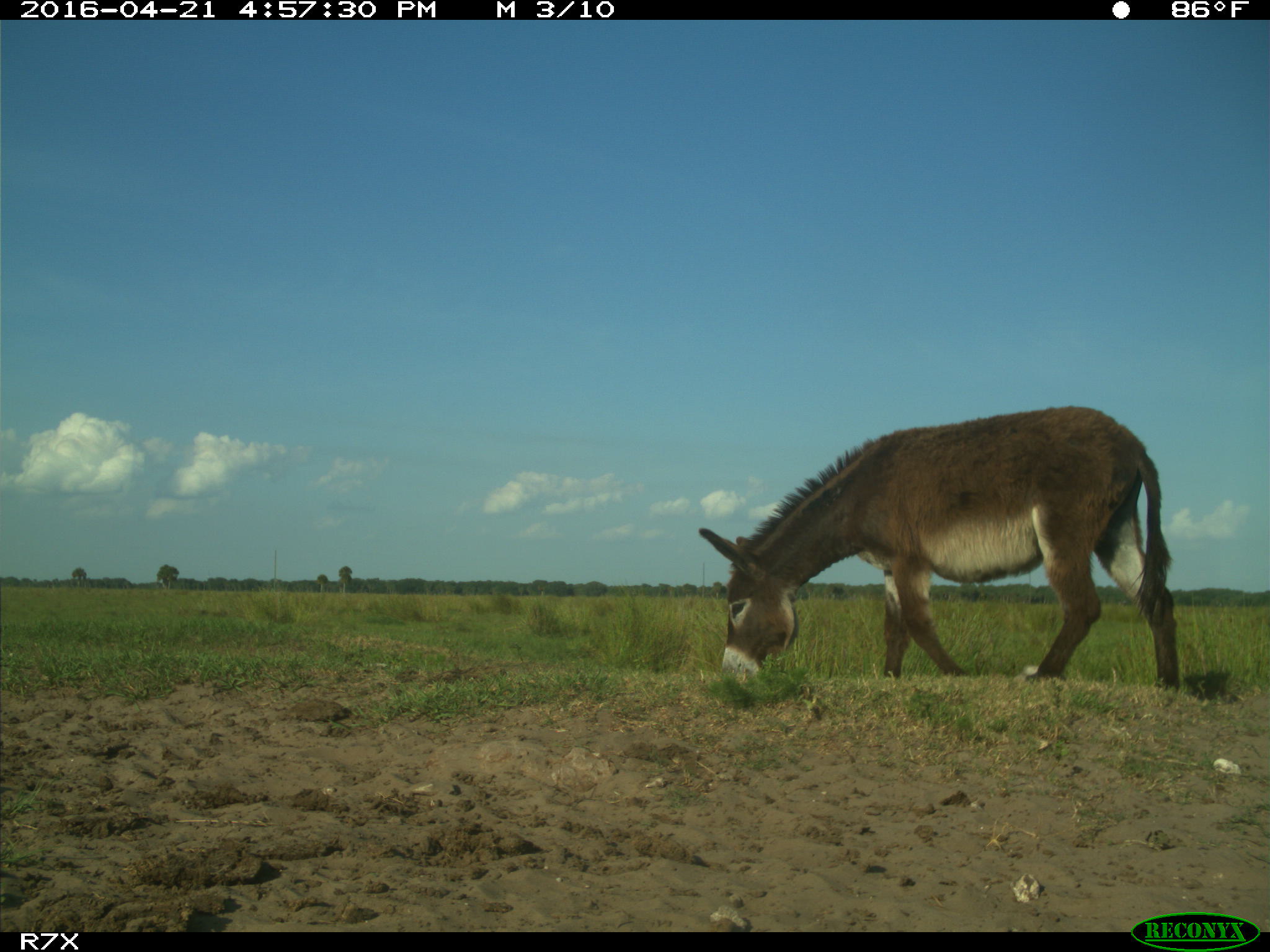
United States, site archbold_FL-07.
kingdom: Animalia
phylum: Chordata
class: Mammalia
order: Artiodactyla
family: Bovidae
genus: Bos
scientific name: Bos taurus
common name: domestic cow